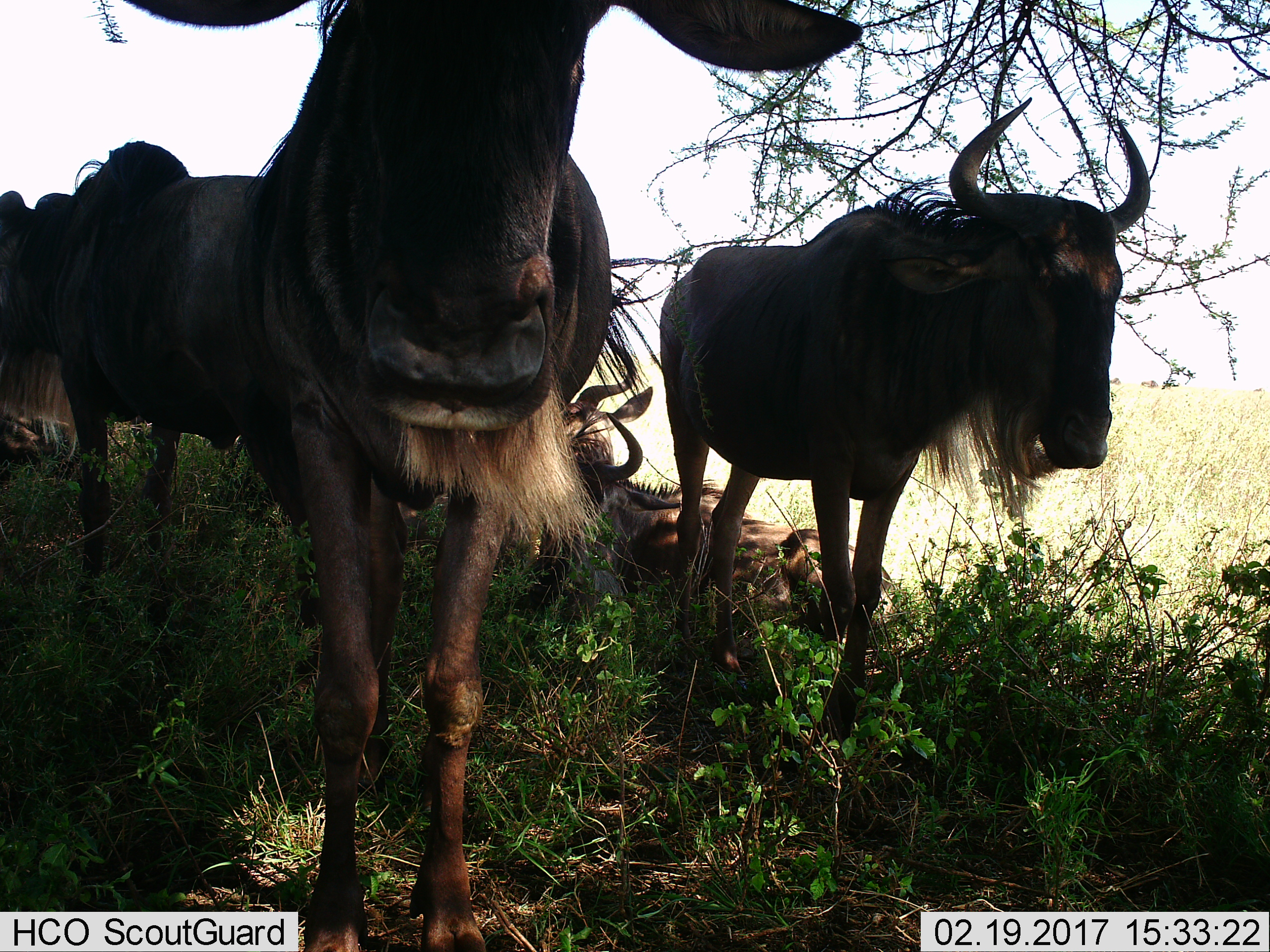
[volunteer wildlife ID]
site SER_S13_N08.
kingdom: Animalia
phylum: Chordata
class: Mammalia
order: Artiodactyla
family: Bovidae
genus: Connochaetes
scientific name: Connochaetes taurinus taurinus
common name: blue wildebeest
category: wildebeestblue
Wildebeestblue (blue wildebeest) (Connochaetes taurinus taurinus), count 4. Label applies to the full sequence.